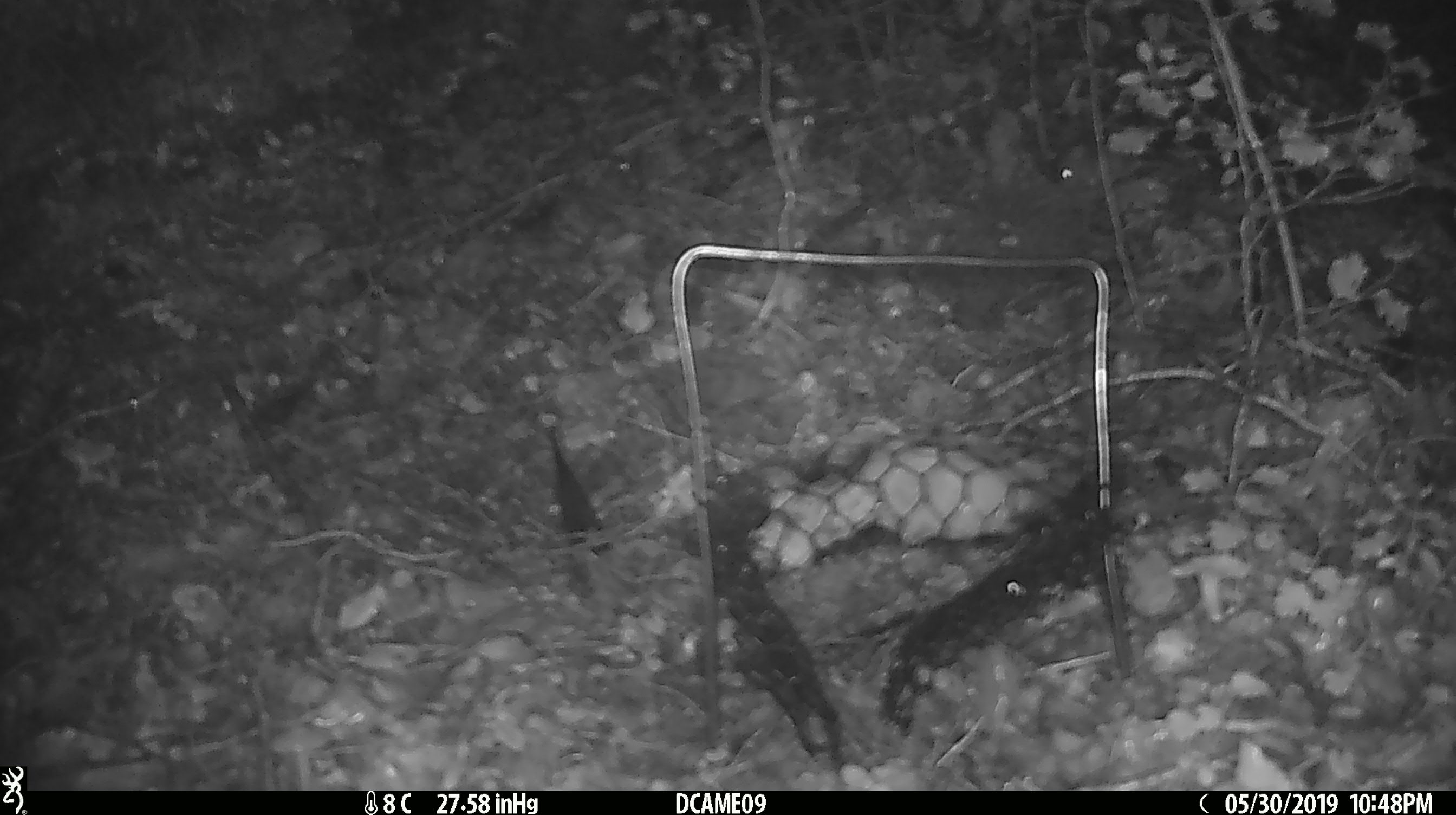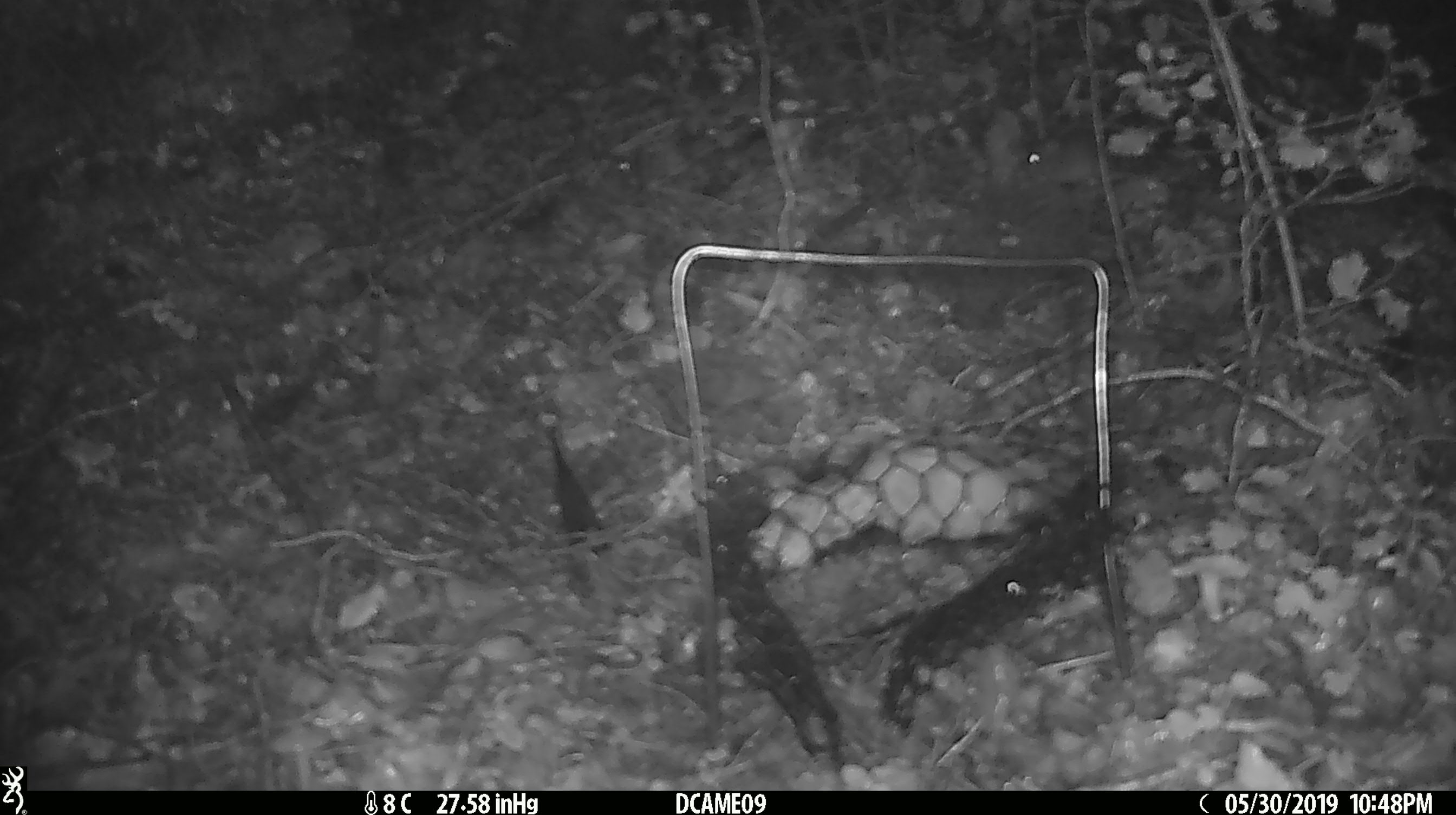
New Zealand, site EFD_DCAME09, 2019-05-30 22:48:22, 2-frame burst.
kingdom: Animalia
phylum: Chordata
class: Mammalia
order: Rodentia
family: Muridae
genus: Mus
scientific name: Mus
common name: mouse